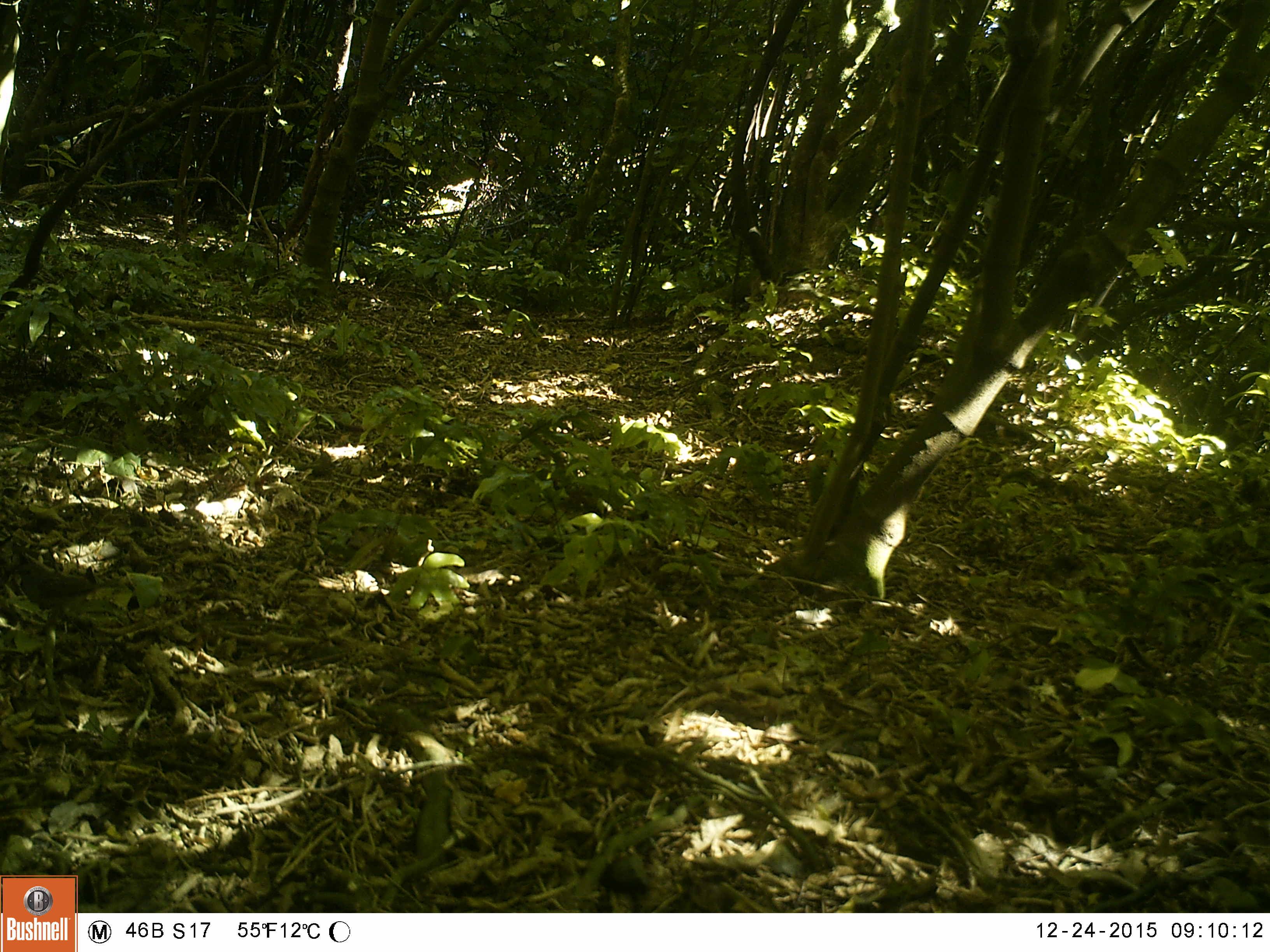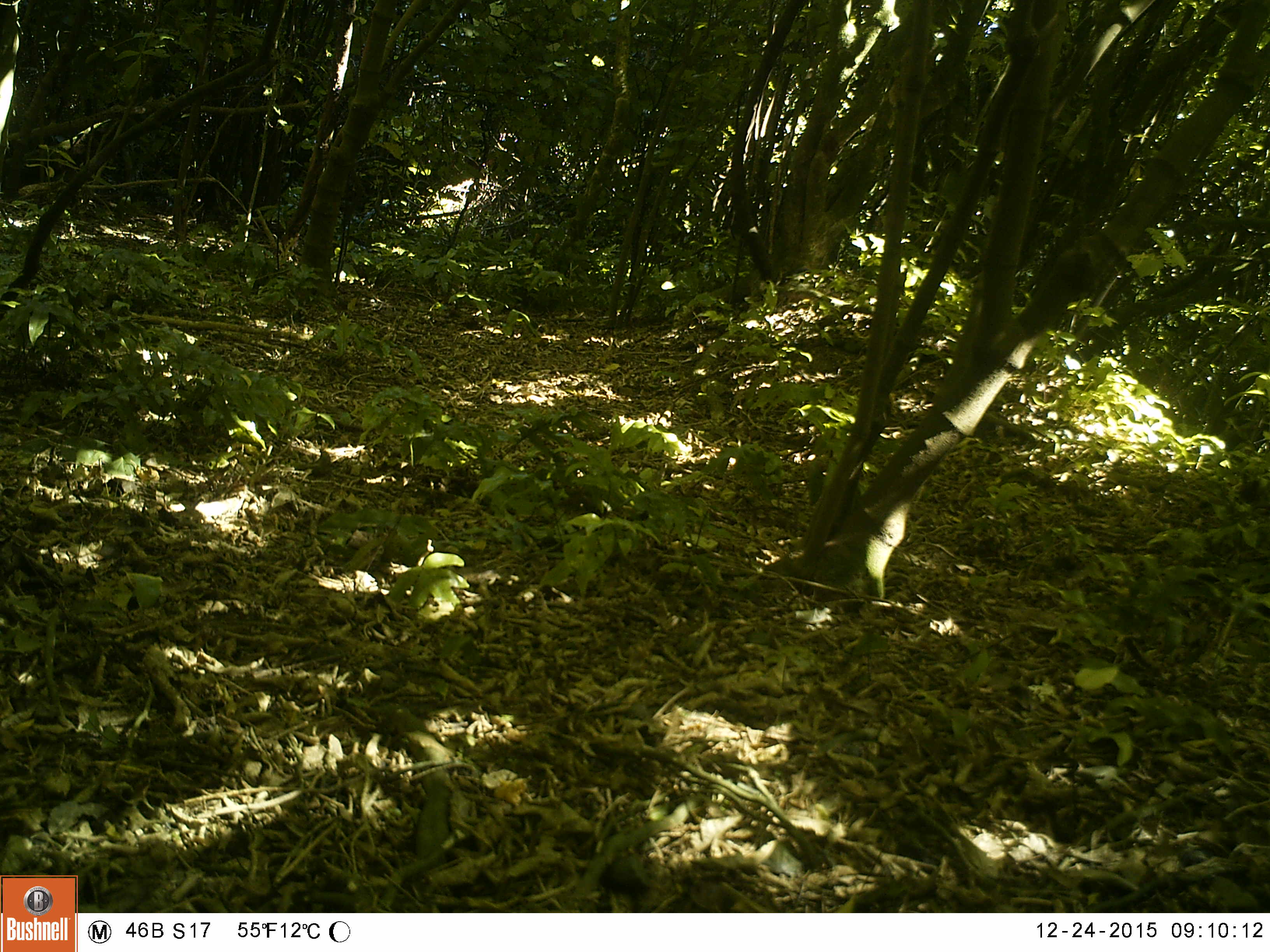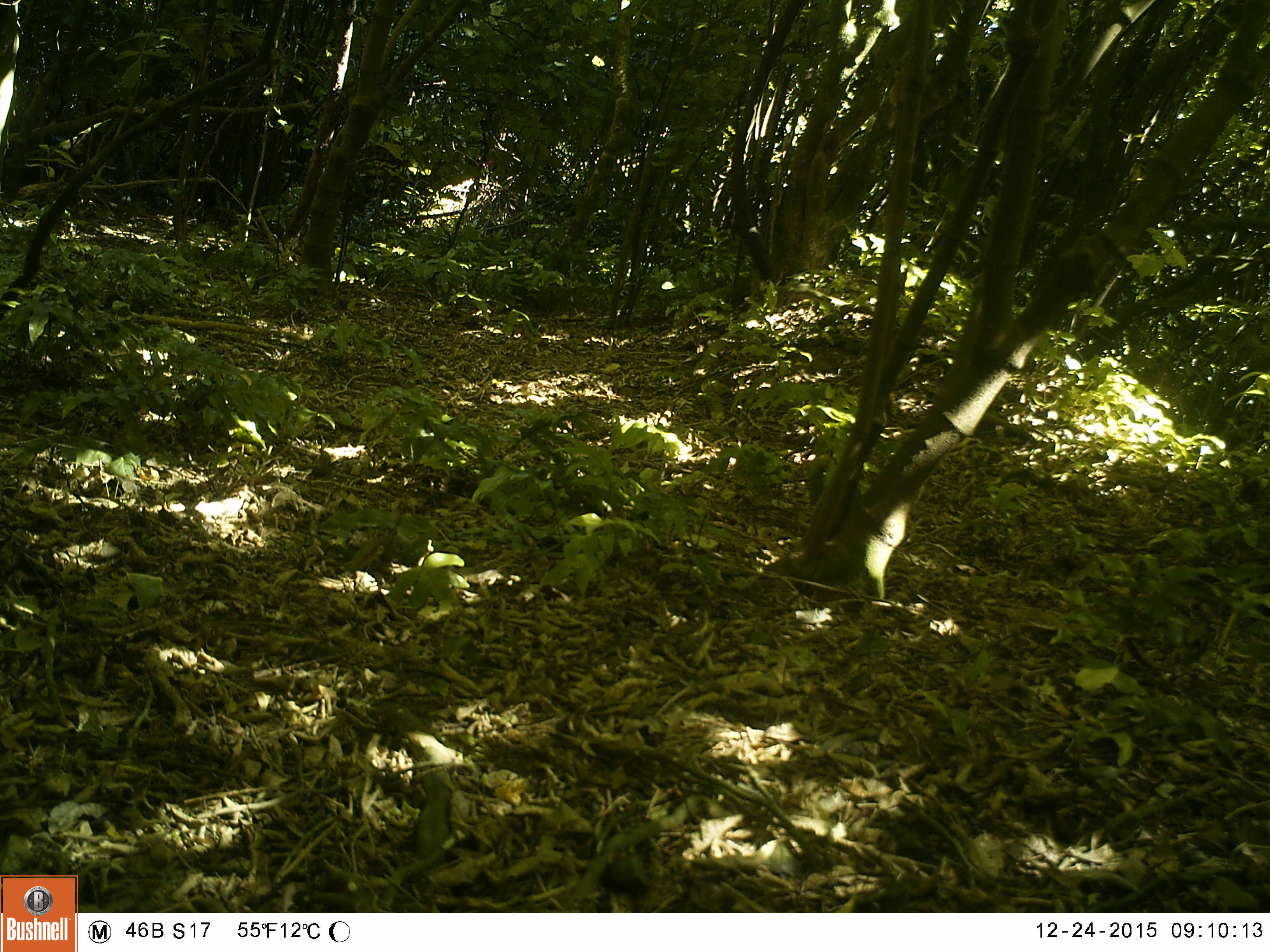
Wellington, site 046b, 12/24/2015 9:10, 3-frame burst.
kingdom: Animalia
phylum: Chordata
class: Aves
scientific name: Aves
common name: bird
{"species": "bird (Aves)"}